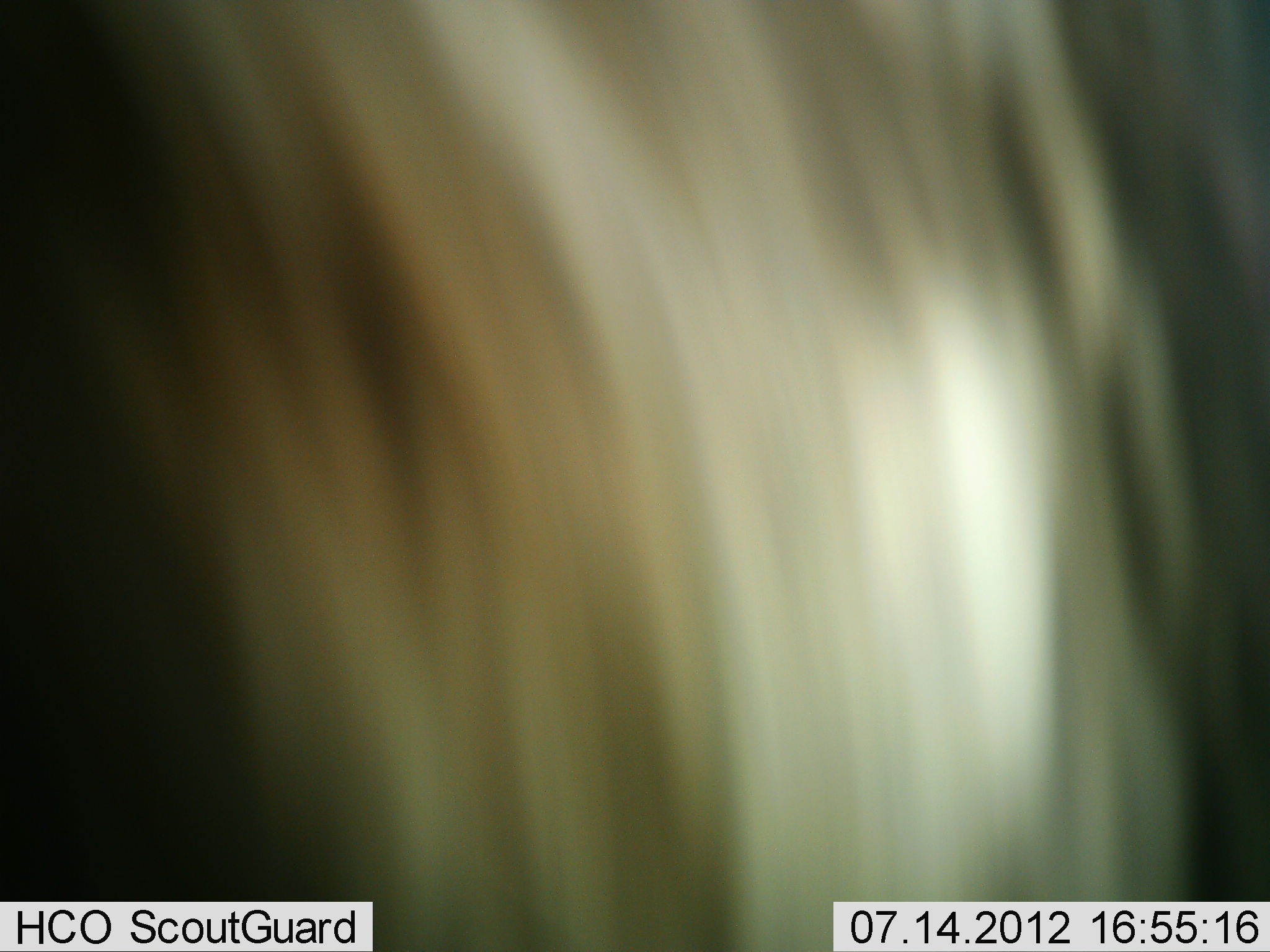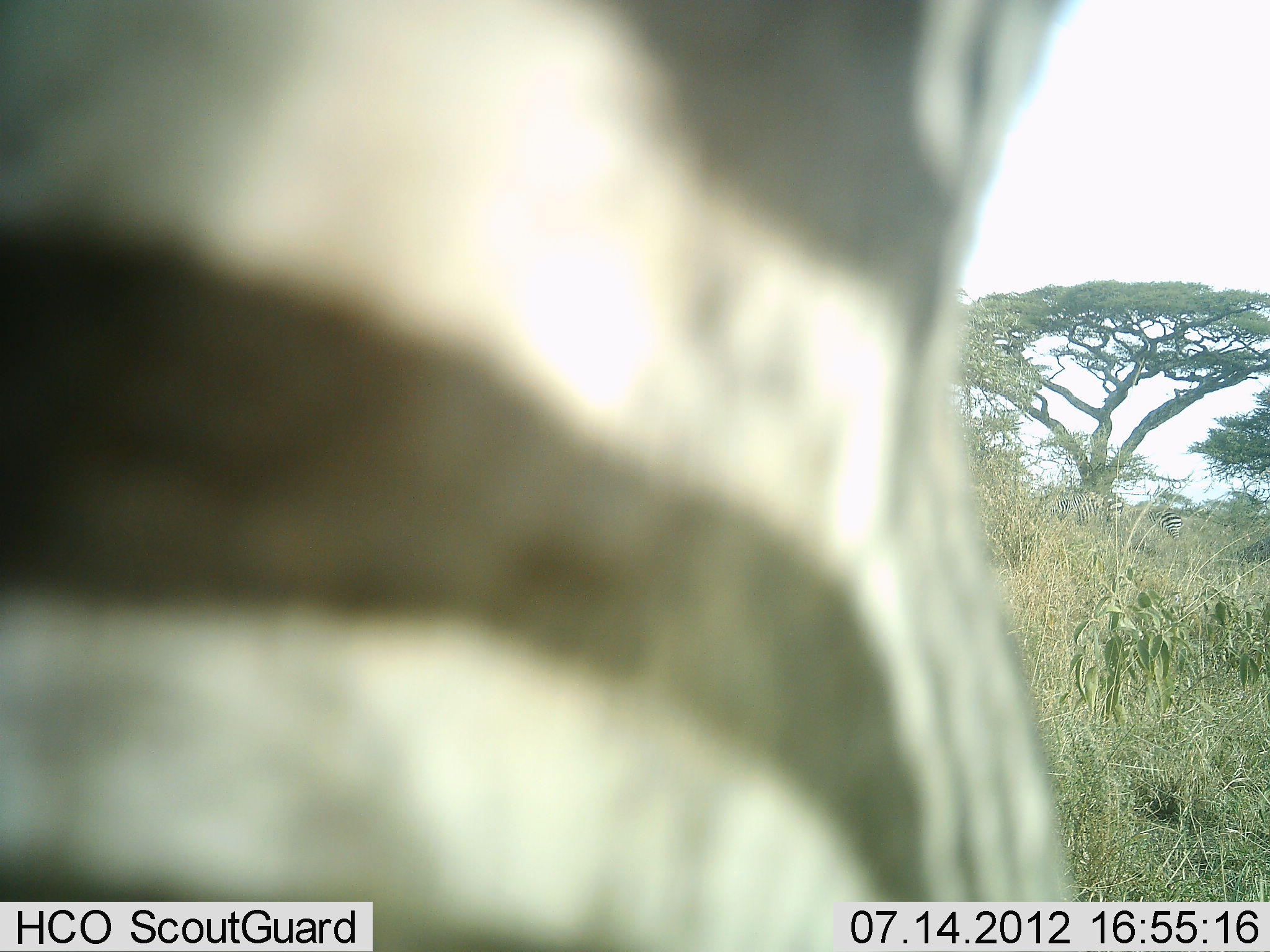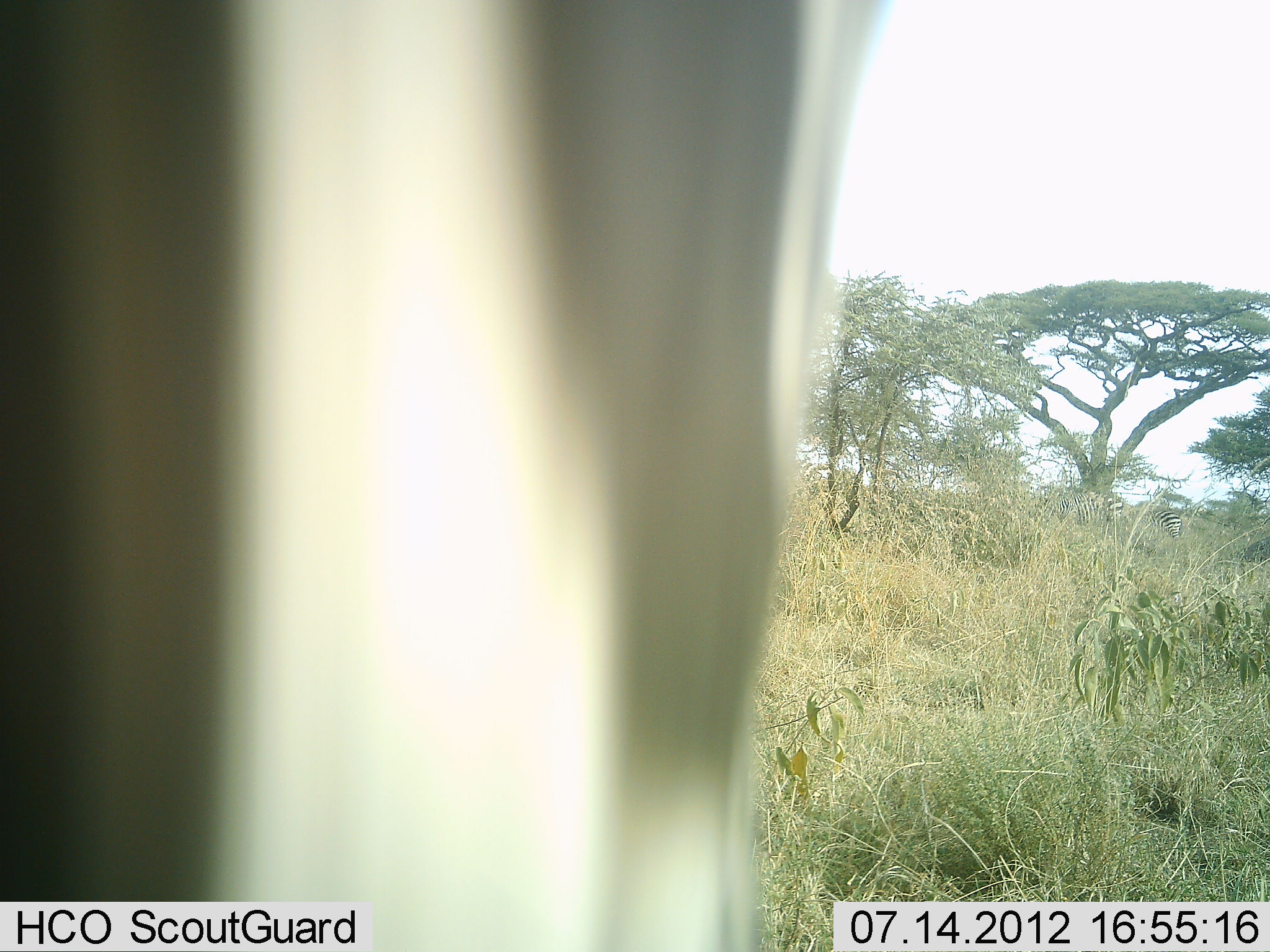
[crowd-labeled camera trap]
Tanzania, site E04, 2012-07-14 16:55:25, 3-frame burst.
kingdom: Animalia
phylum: Chordata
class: Mammalia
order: Perissodactyla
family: Equidae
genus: Equus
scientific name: Equus quagga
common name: plains zebra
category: zebra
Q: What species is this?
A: Zebra (plains zebra) (Equus quagga).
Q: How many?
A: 1.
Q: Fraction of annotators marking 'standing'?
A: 70%.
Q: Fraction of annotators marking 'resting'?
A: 0%.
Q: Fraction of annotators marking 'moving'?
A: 30%.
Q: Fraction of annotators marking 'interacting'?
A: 0%.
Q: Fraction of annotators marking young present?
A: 0%.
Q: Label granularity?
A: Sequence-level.